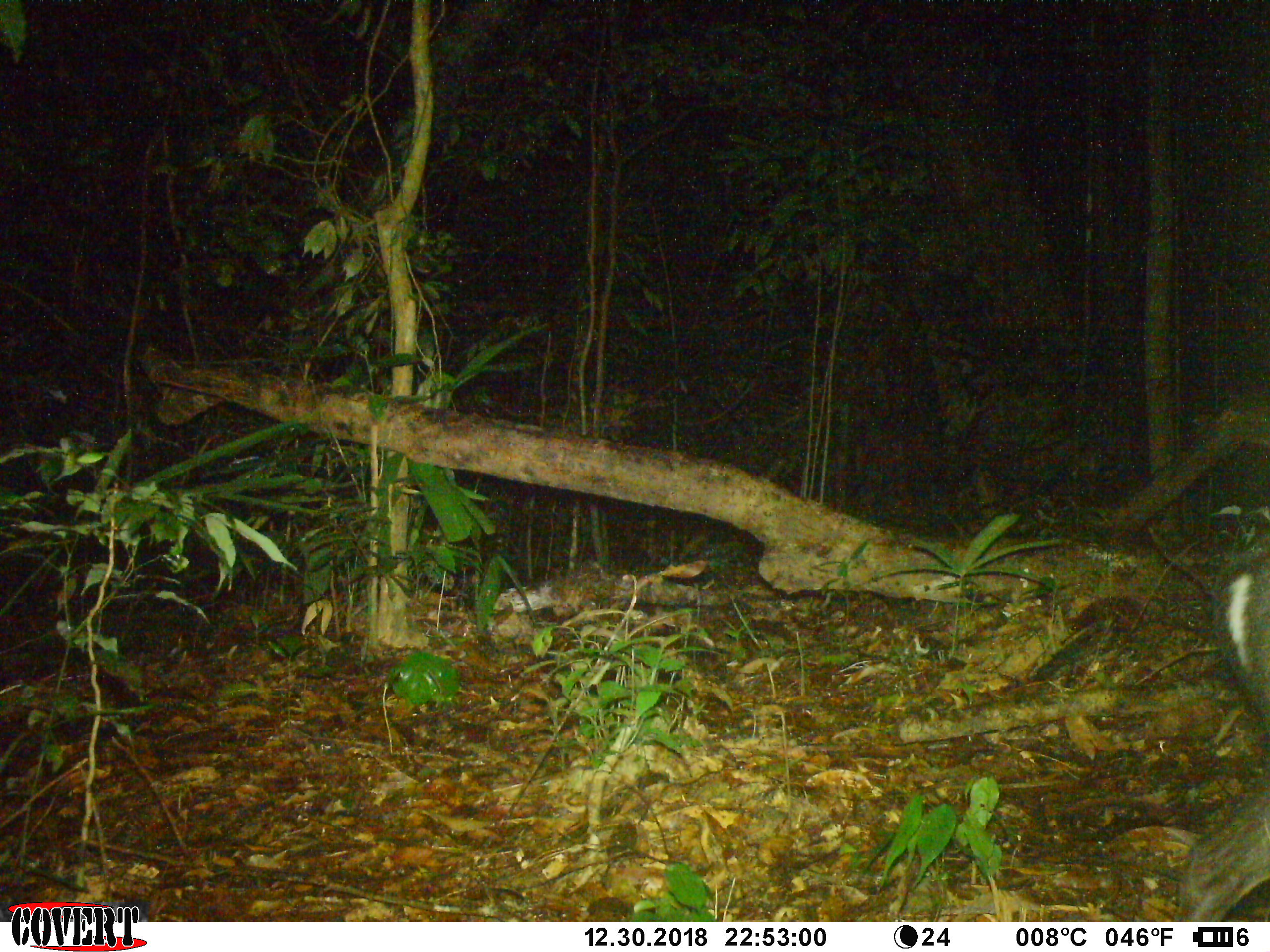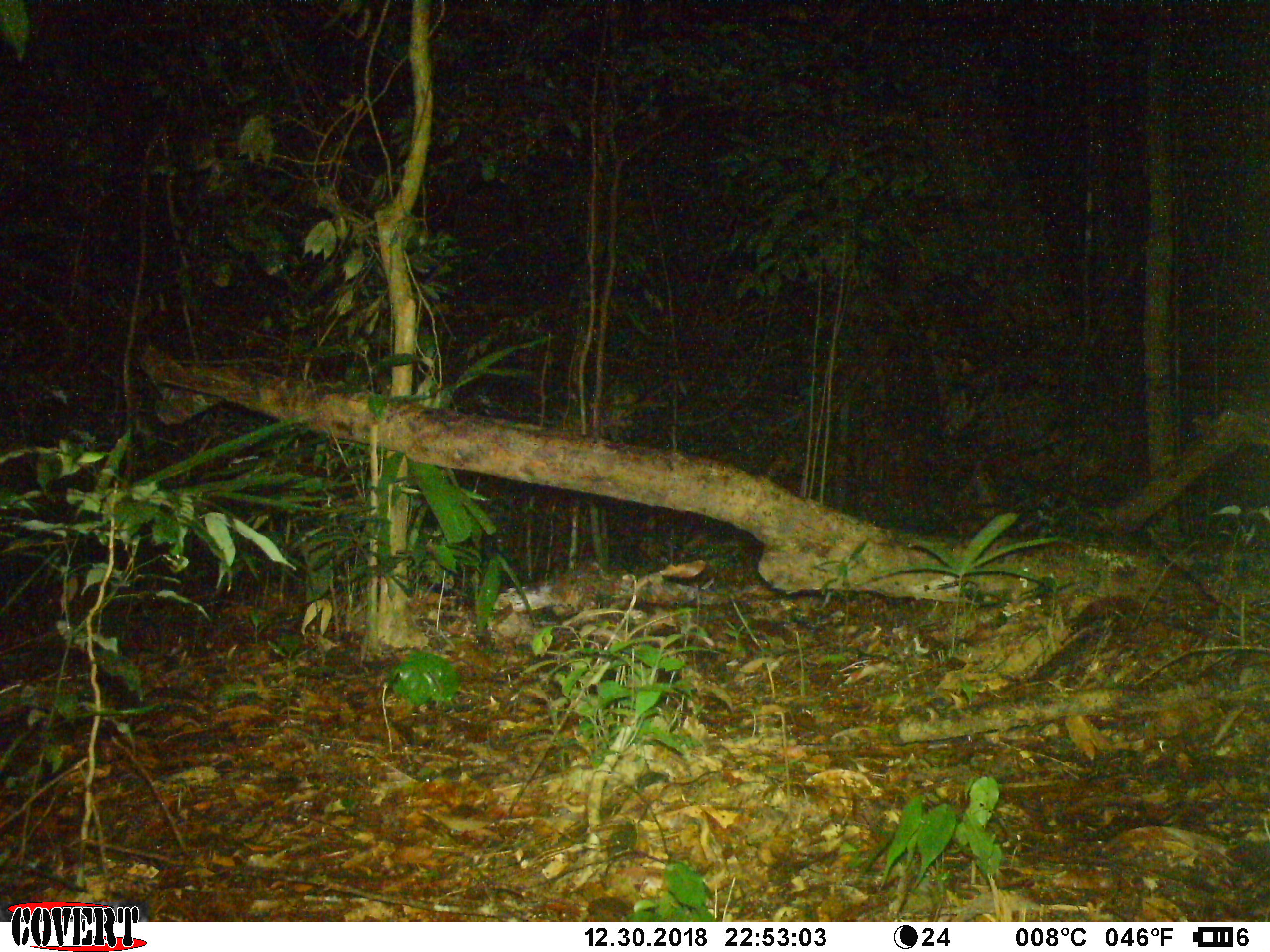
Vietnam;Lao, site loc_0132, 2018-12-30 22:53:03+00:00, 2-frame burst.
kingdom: Animalia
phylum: Chordata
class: Mammalia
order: Artiodactyla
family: Cervidae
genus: Muntiacus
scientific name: Muntiacus rooseveltorum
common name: roosevelt's muntjac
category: roosevelts muntjac group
Roosevelts muntjac group (roosevelt's muntjac) (Muntiacus rooseveltorum). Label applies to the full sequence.